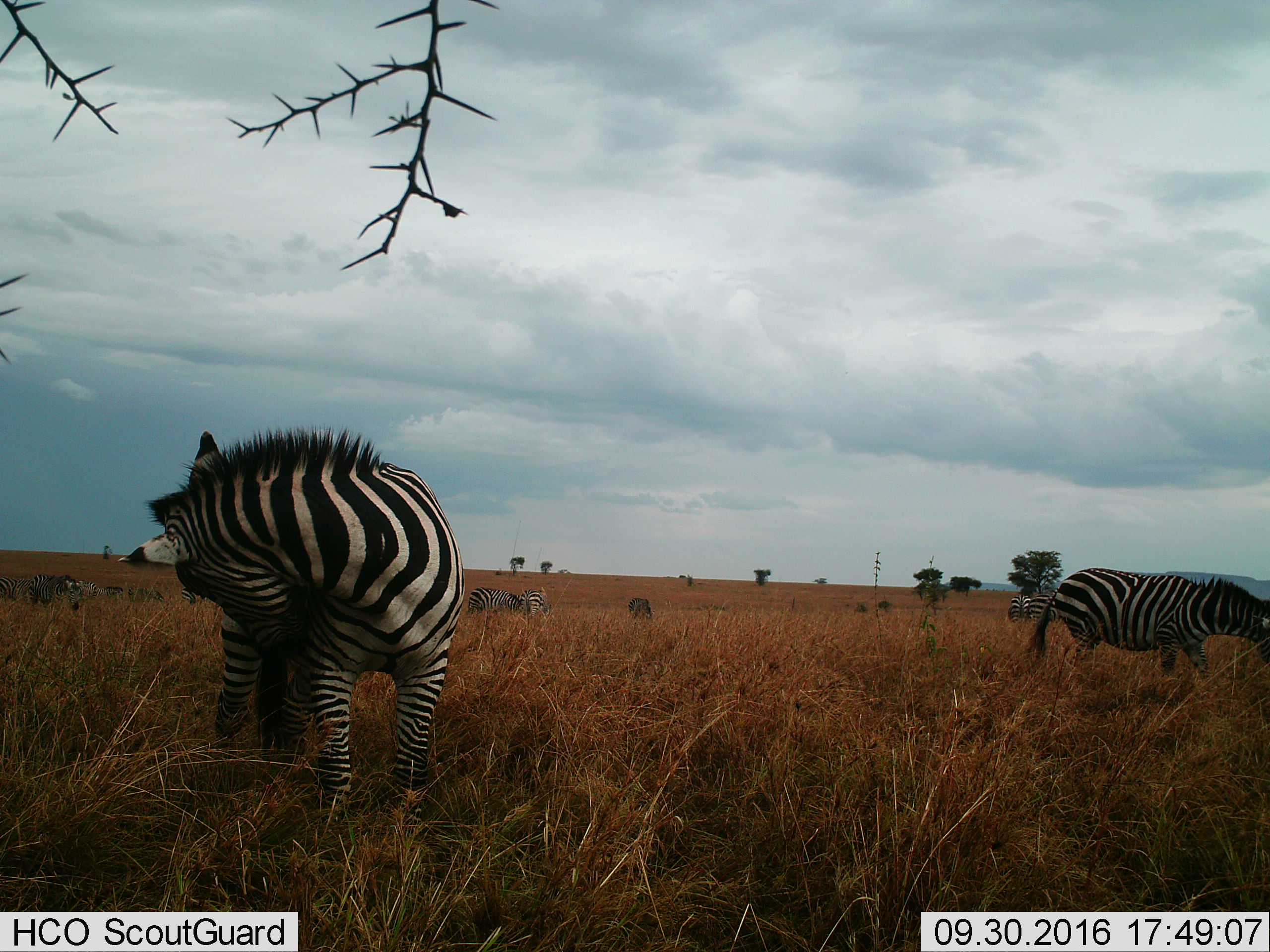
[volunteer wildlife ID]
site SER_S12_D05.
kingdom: Animalia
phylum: Chordata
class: Mammalia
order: Perissodactyla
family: Equidae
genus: Equus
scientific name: Equus quagga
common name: plains zebra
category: zebraplains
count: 11-50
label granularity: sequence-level